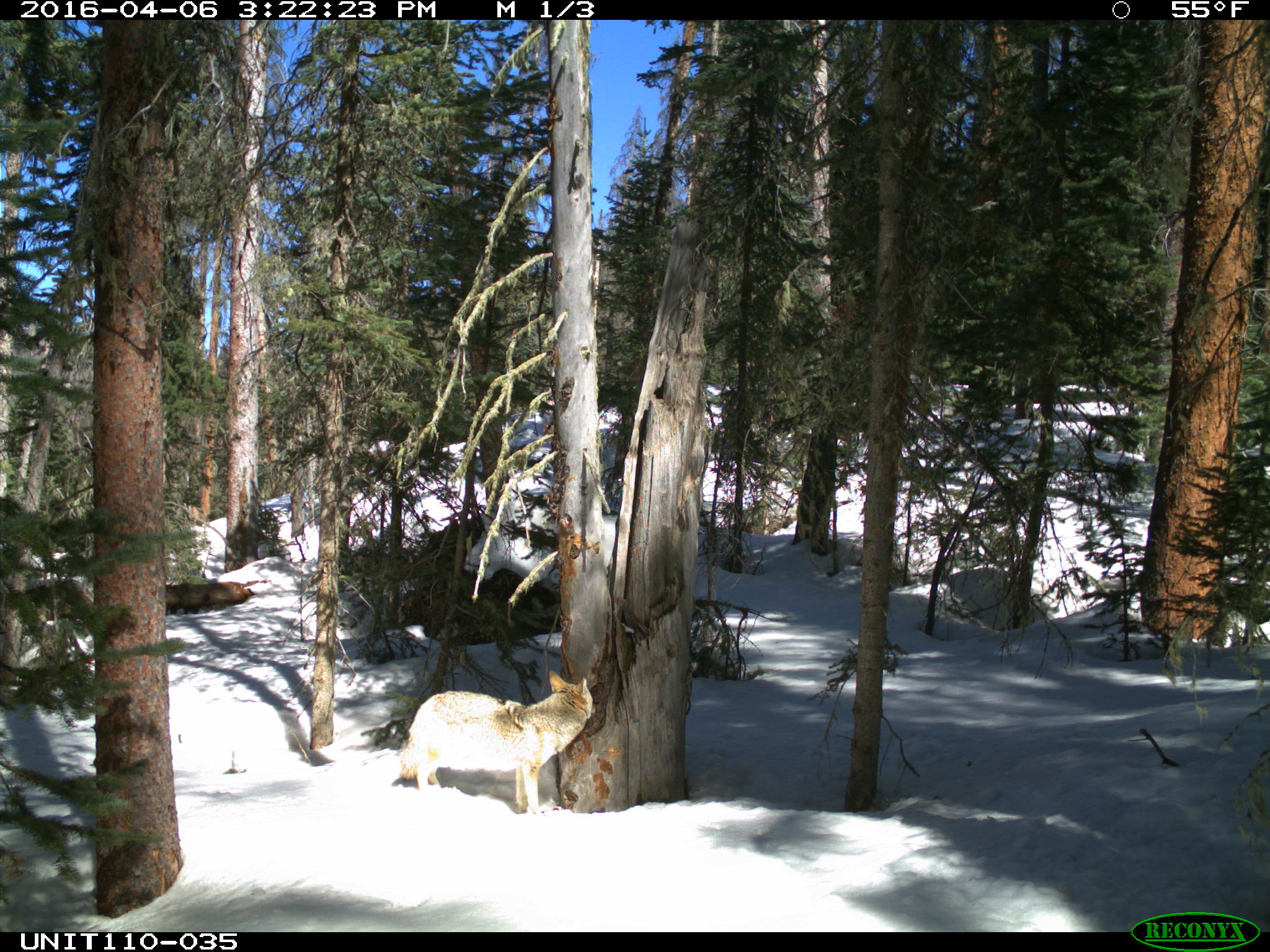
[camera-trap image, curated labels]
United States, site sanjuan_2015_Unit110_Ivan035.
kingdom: Animalia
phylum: Chordata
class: Mammalia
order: Carnivora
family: Canidae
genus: Canis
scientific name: Canis latrans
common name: coyote